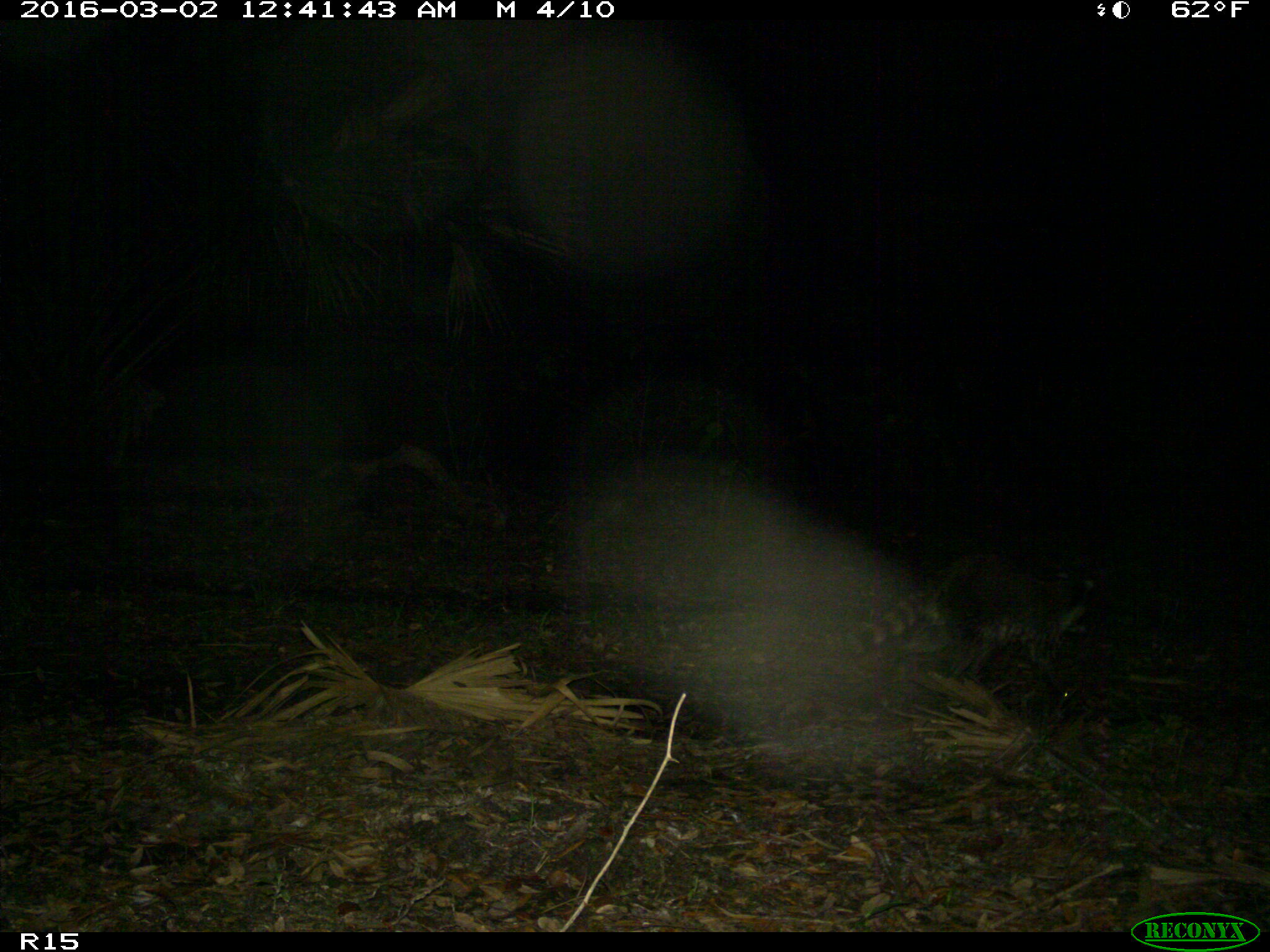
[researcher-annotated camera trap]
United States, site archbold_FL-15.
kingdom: Animalia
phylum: Chordata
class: Mammalia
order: Carnivora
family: Procyonidae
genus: Procyon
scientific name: Procyon lotor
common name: common raccoon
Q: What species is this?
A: Procyon lotor (common raccoon).